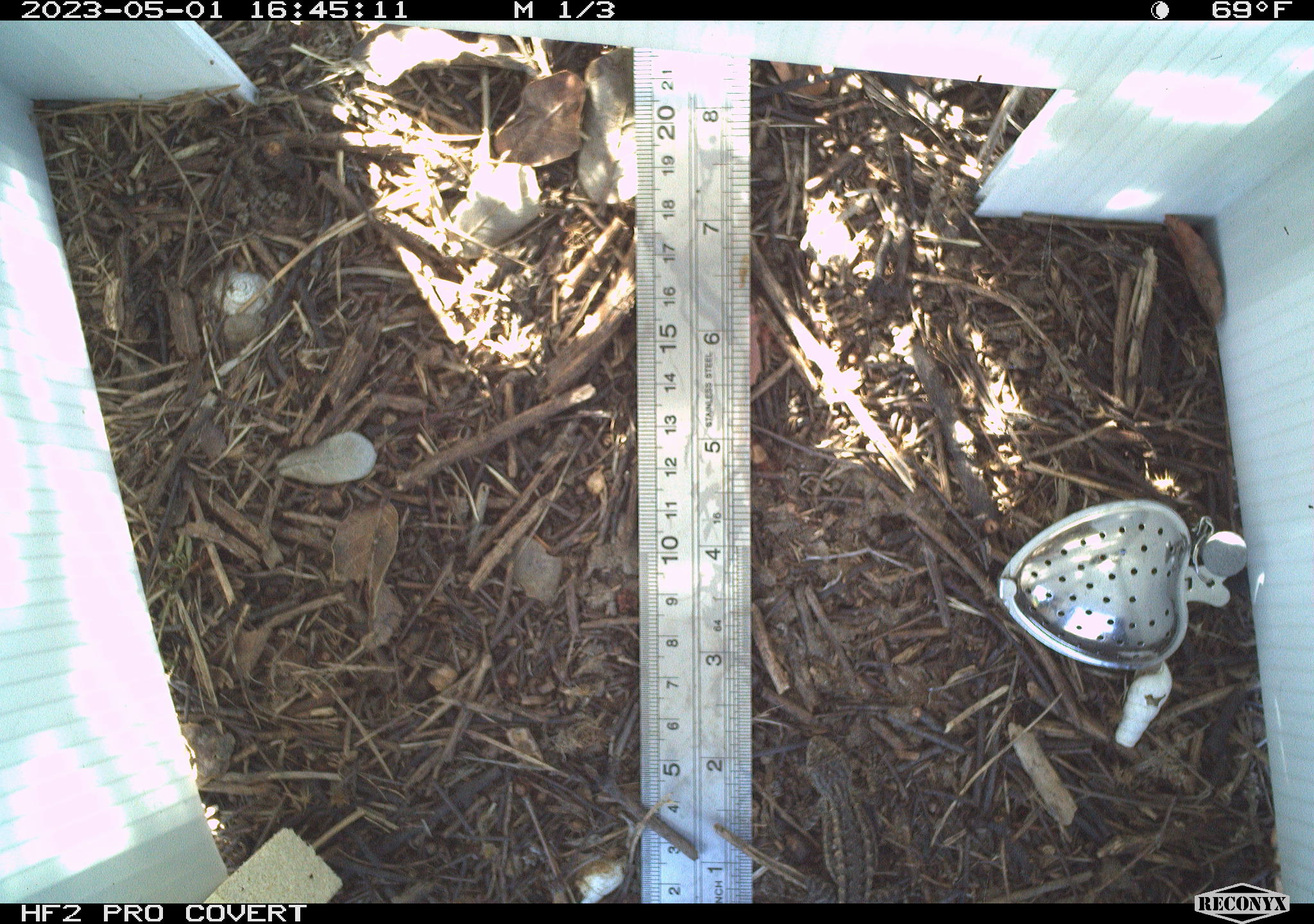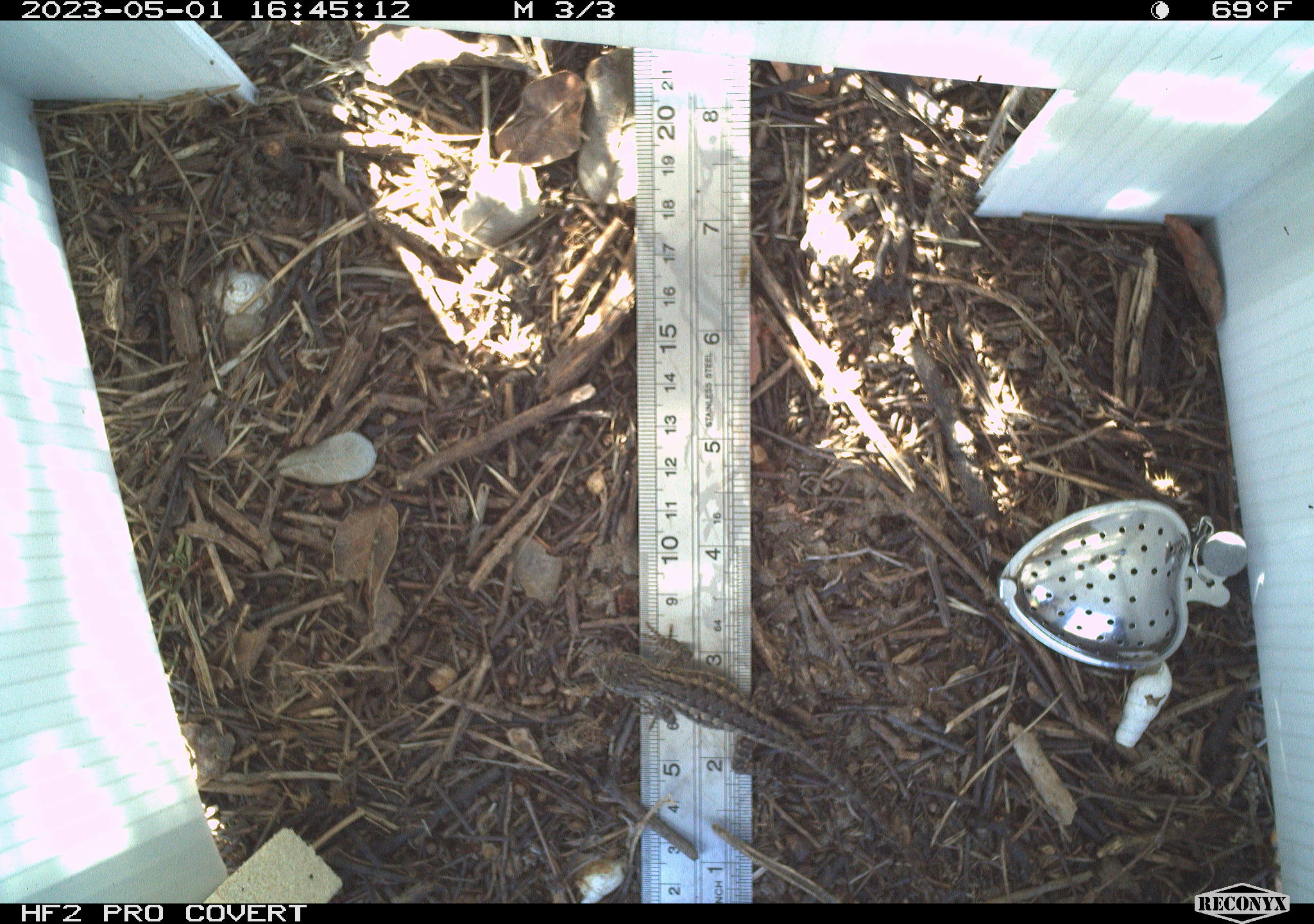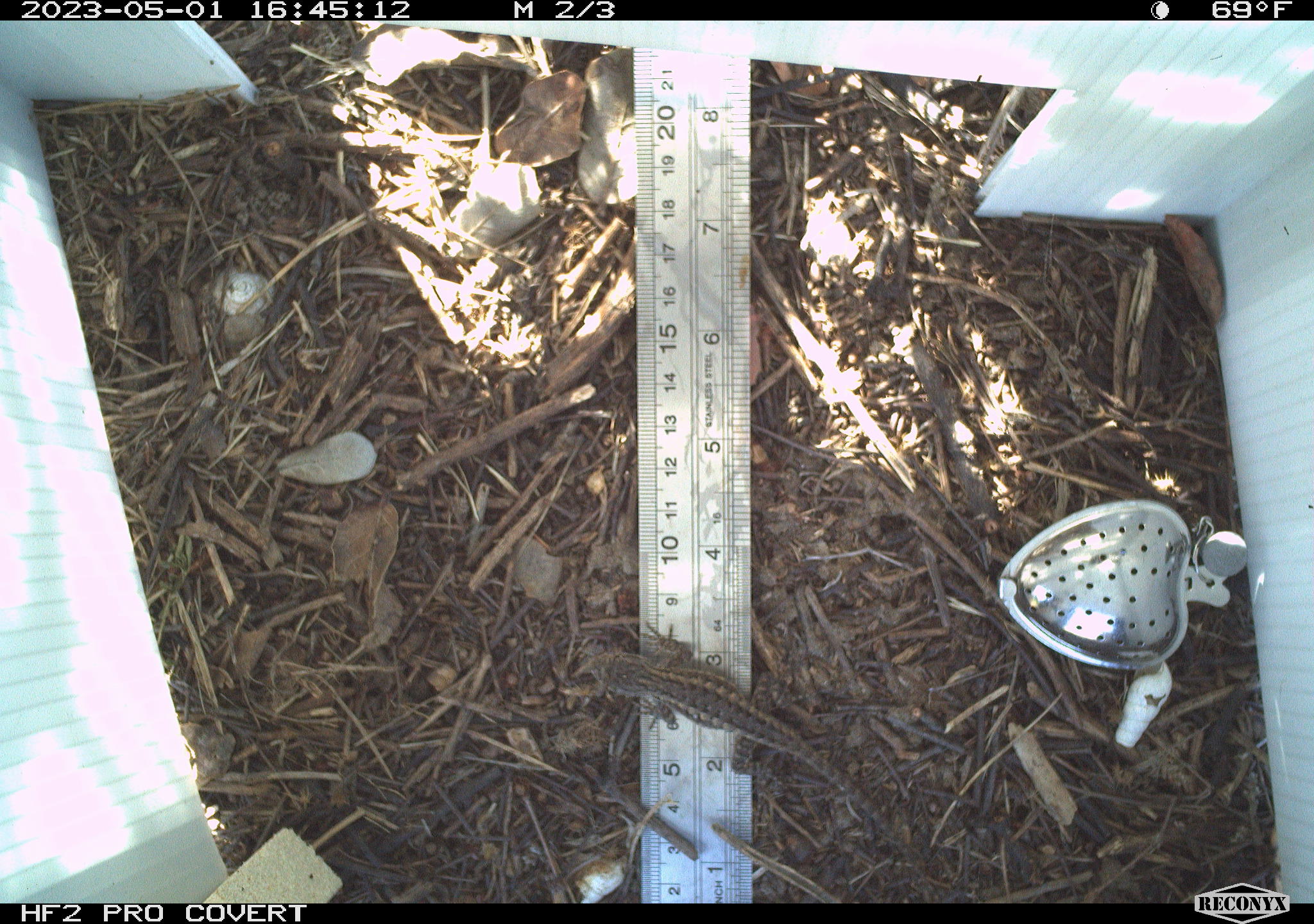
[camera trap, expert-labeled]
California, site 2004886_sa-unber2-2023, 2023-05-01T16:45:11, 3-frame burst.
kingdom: Animalia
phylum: Chordata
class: Reptilia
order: Squamata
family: Phrynosomatidae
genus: Sceloporus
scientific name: Sceloporus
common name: spiny lizards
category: sceloporus species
Sceloporus species (spiny lizards) (Sceloporus).